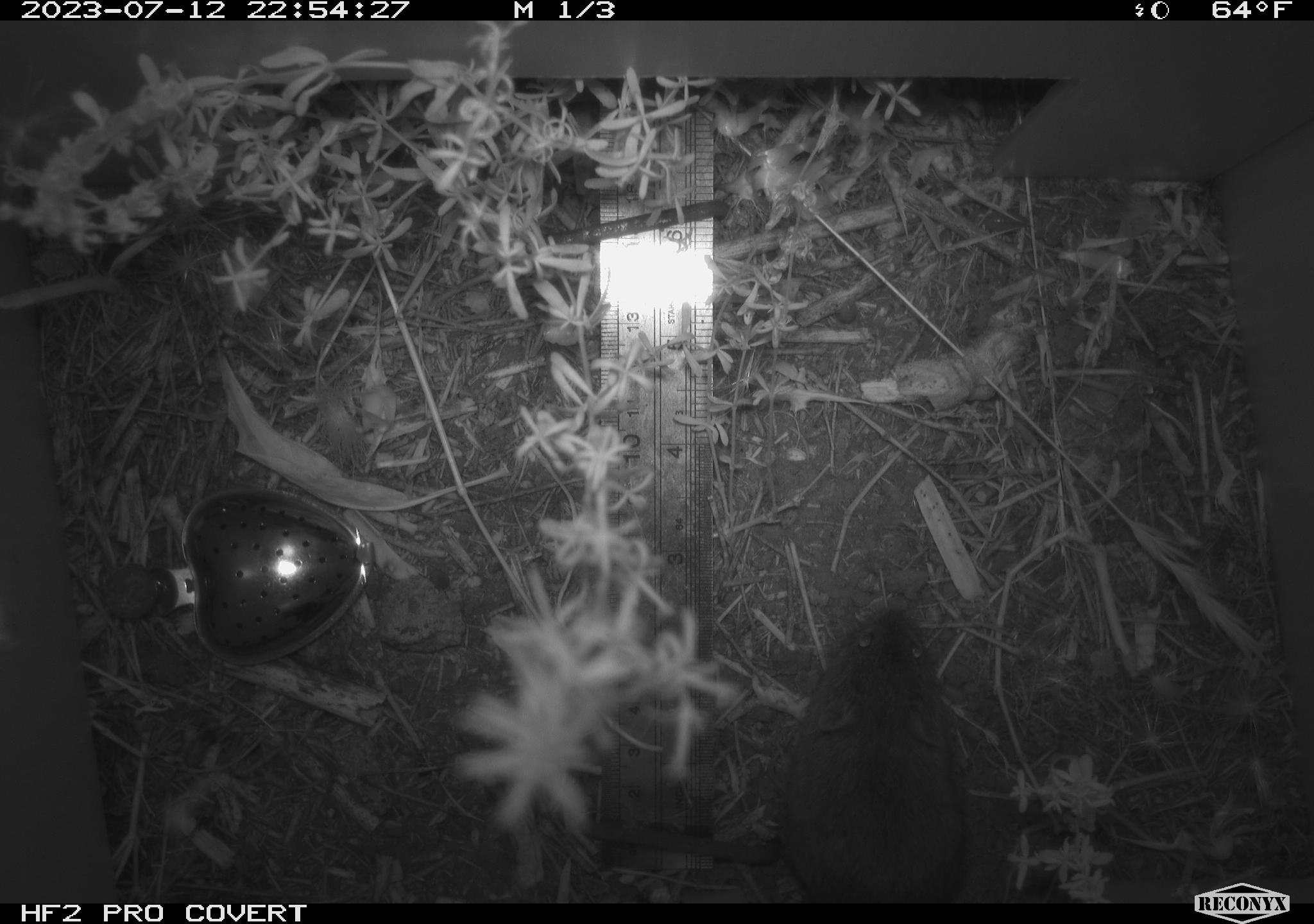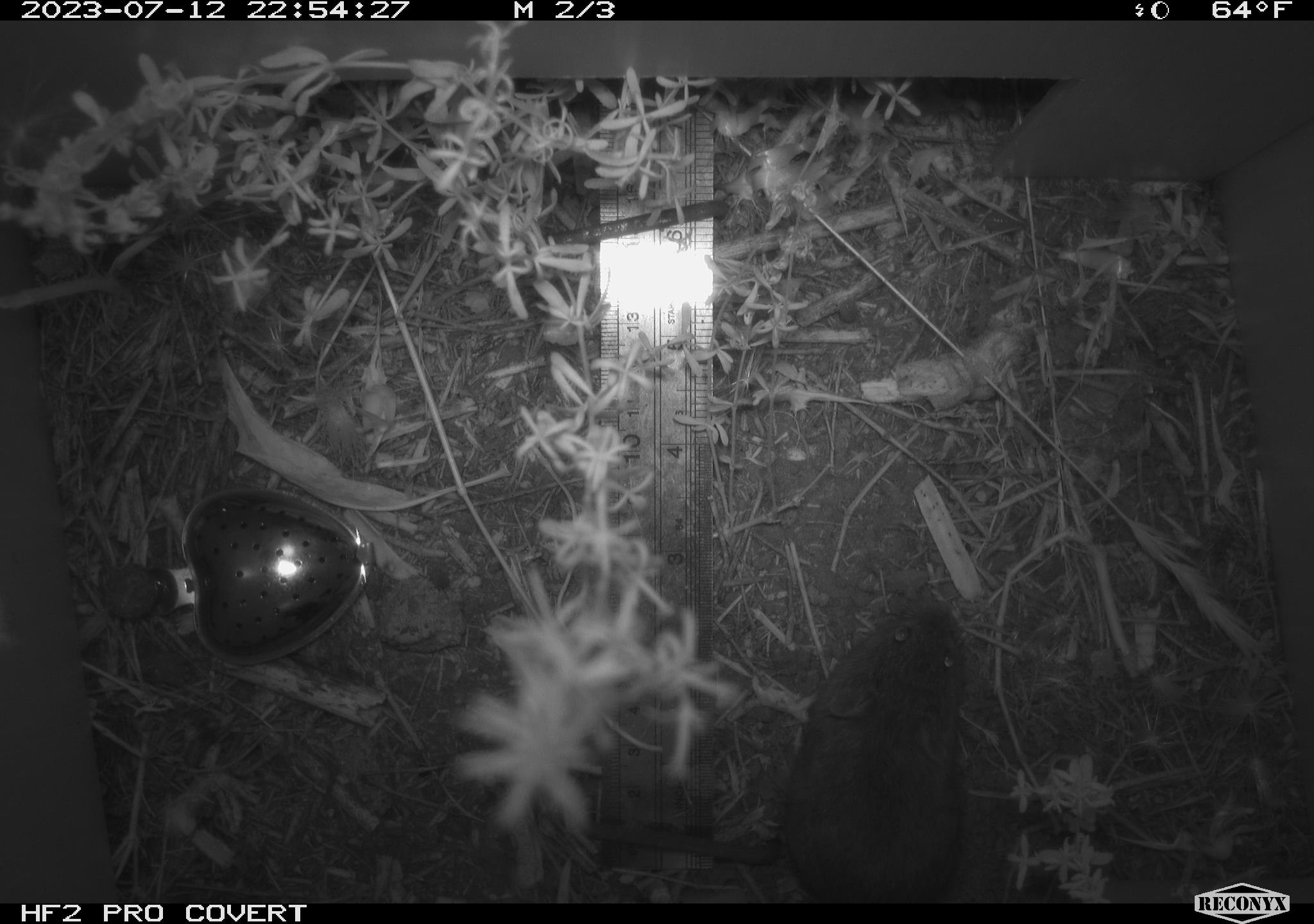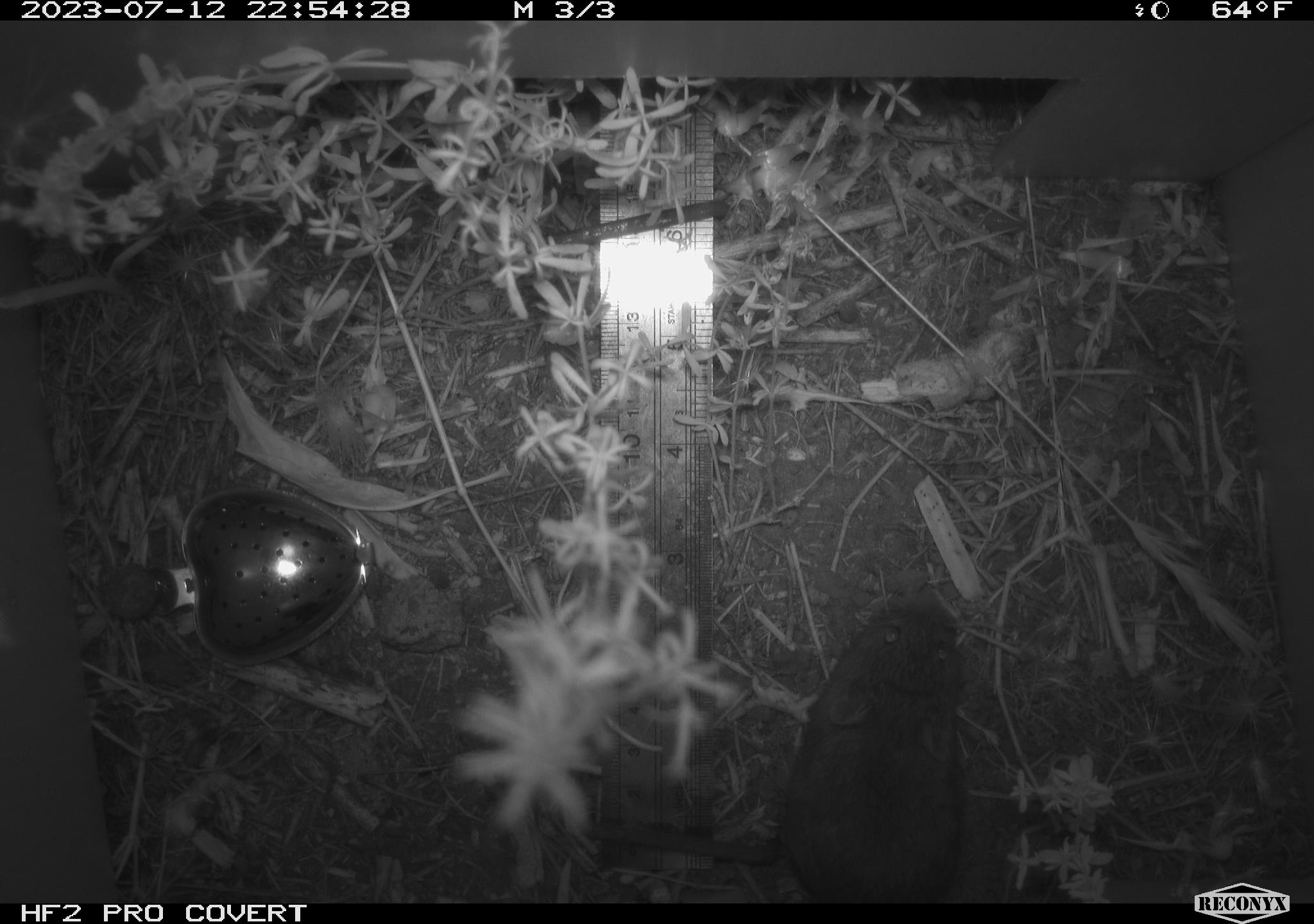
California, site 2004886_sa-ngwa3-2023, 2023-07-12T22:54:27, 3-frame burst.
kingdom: Animalia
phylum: Chordata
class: Mammalia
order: Rodentia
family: Cricetidae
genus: Microtus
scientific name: Microtus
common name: meadow vole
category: microtus species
Microtus species (meadow vole) (Microtus).